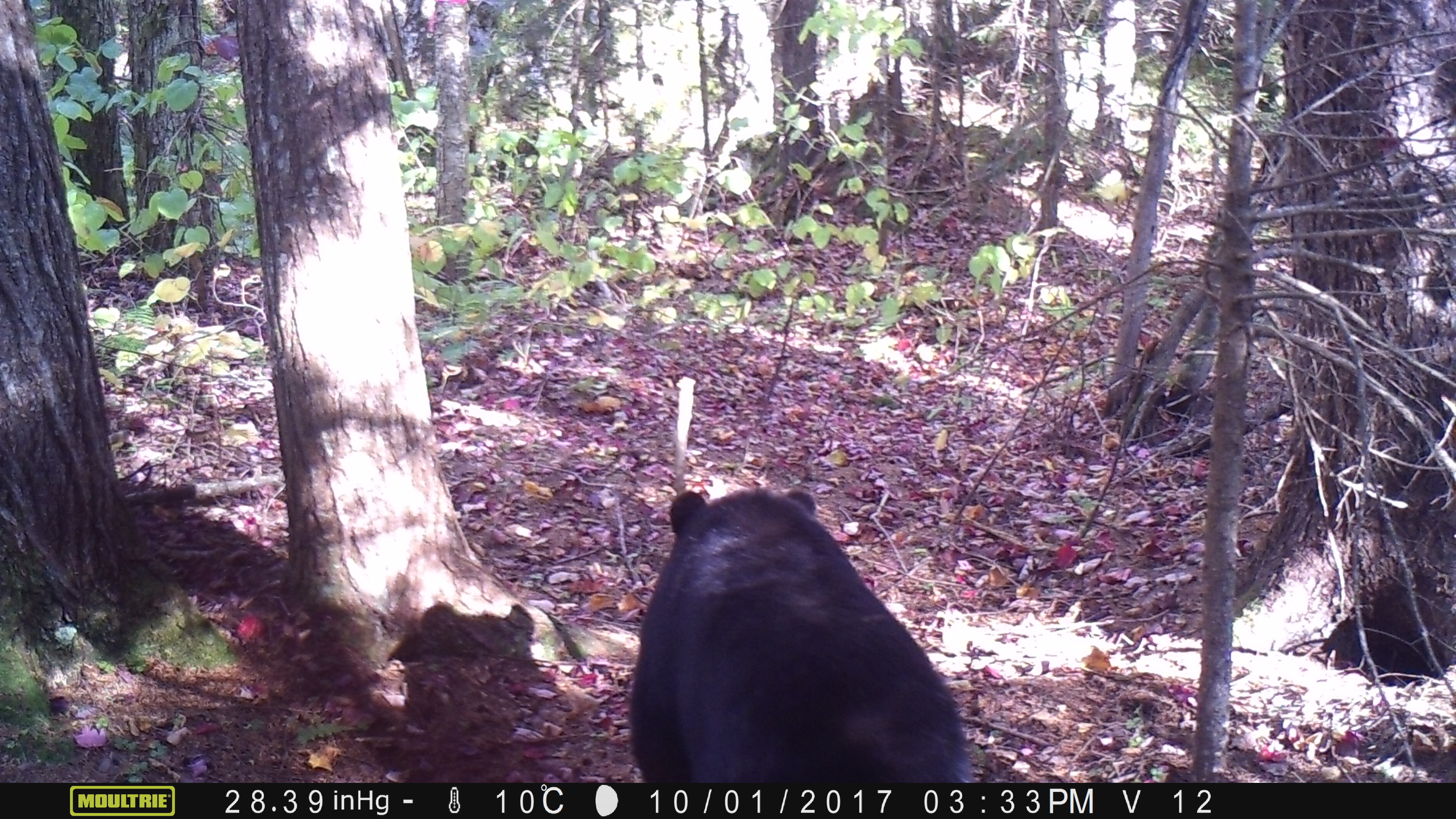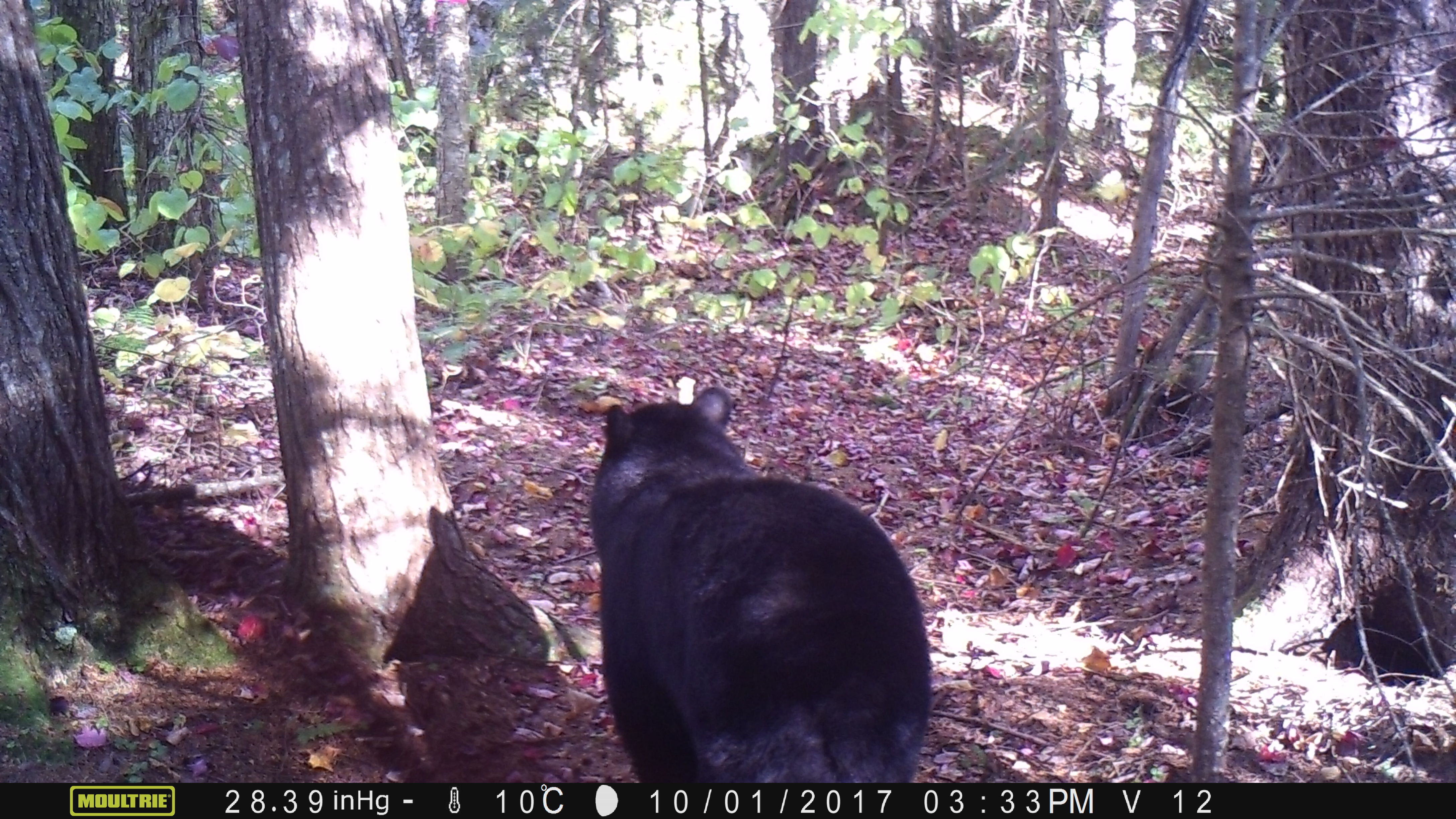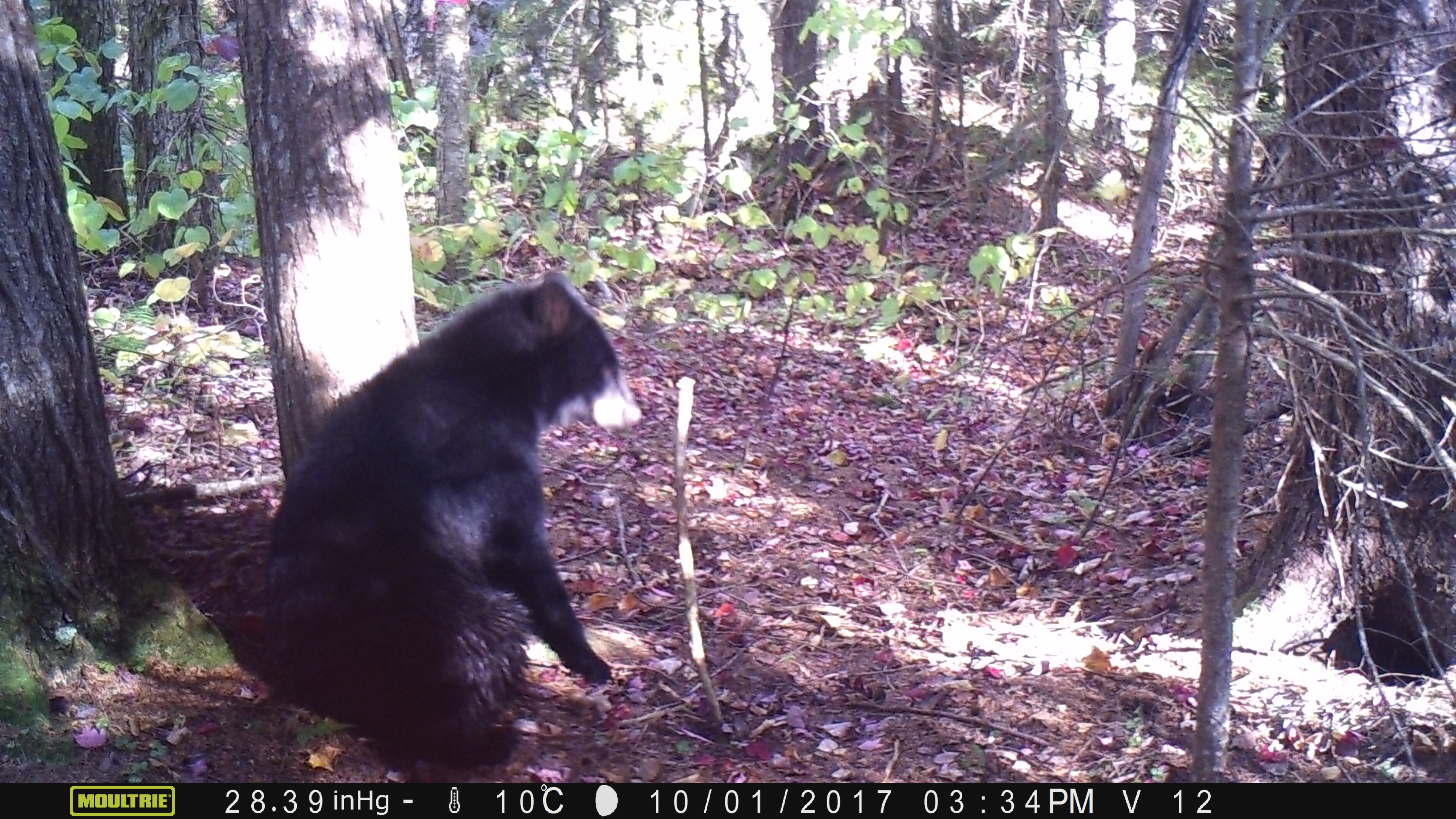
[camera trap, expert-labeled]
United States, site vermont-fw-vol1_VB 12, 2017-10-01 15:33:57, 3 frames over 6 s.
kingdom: Animalia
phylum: Chordata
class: Mammalia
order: Carnivora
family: Ursidae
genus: Ursus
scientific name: Ursus americanus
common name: black bear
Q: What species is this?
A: Black bear (Ursus americanus).